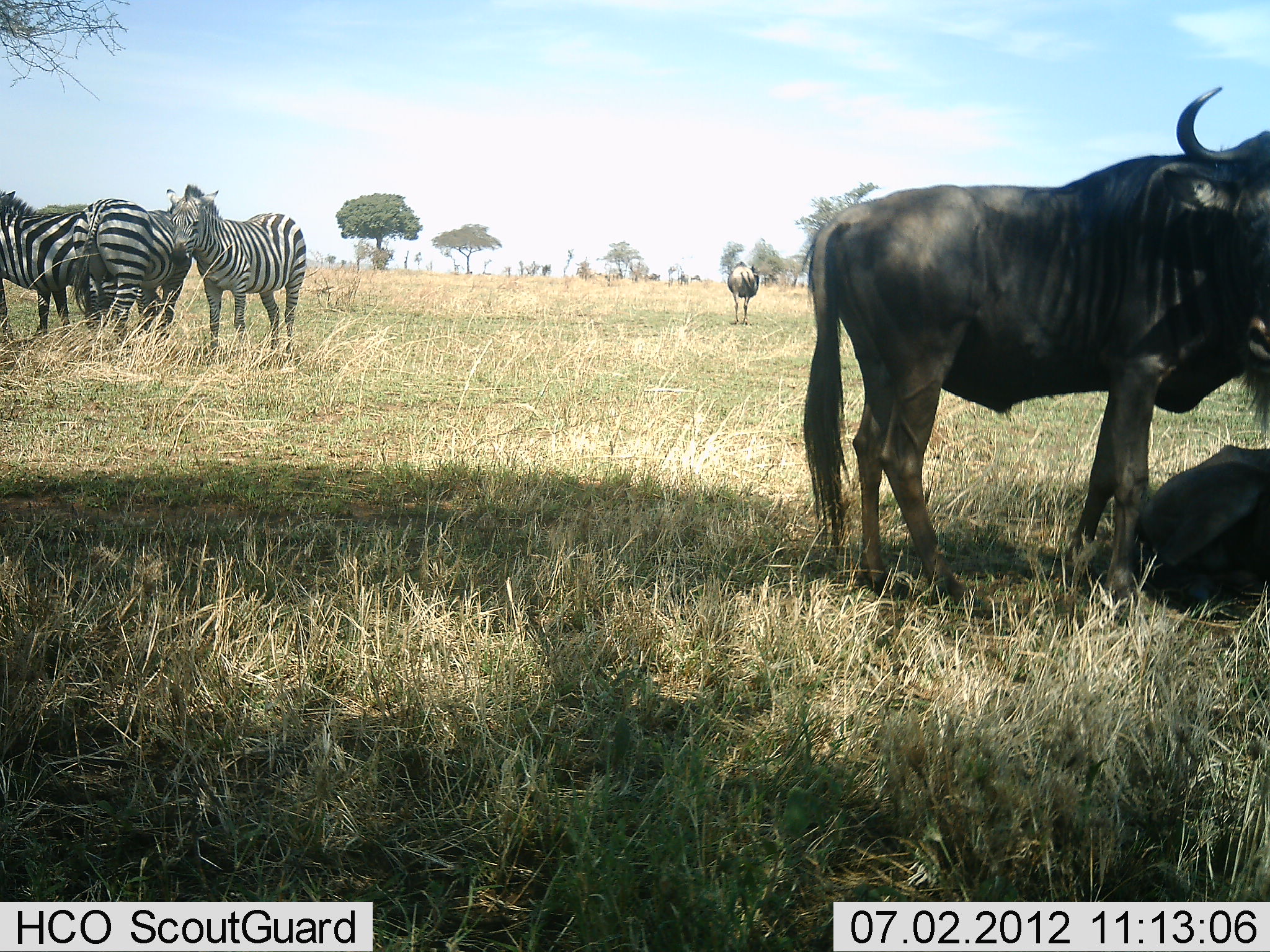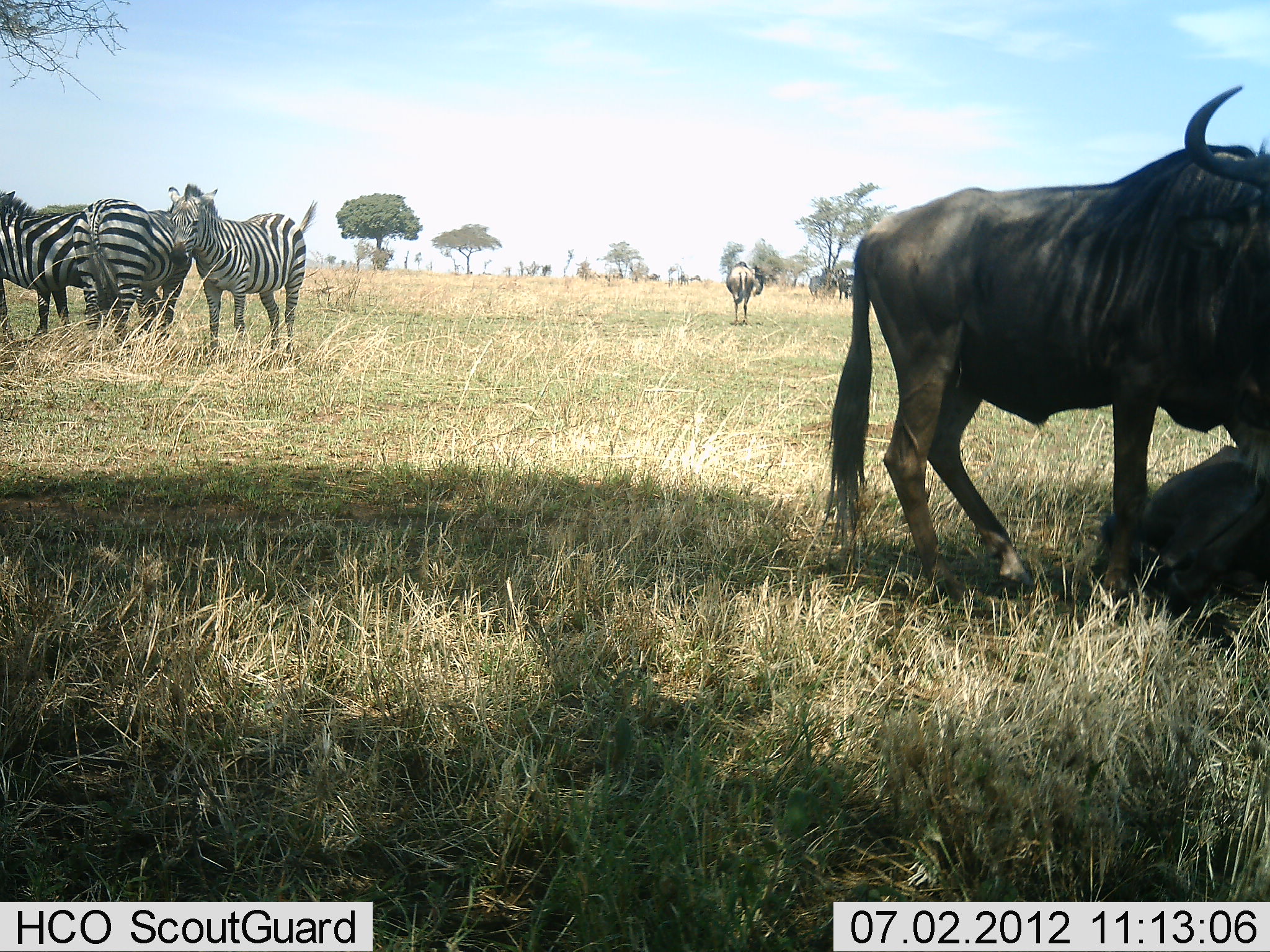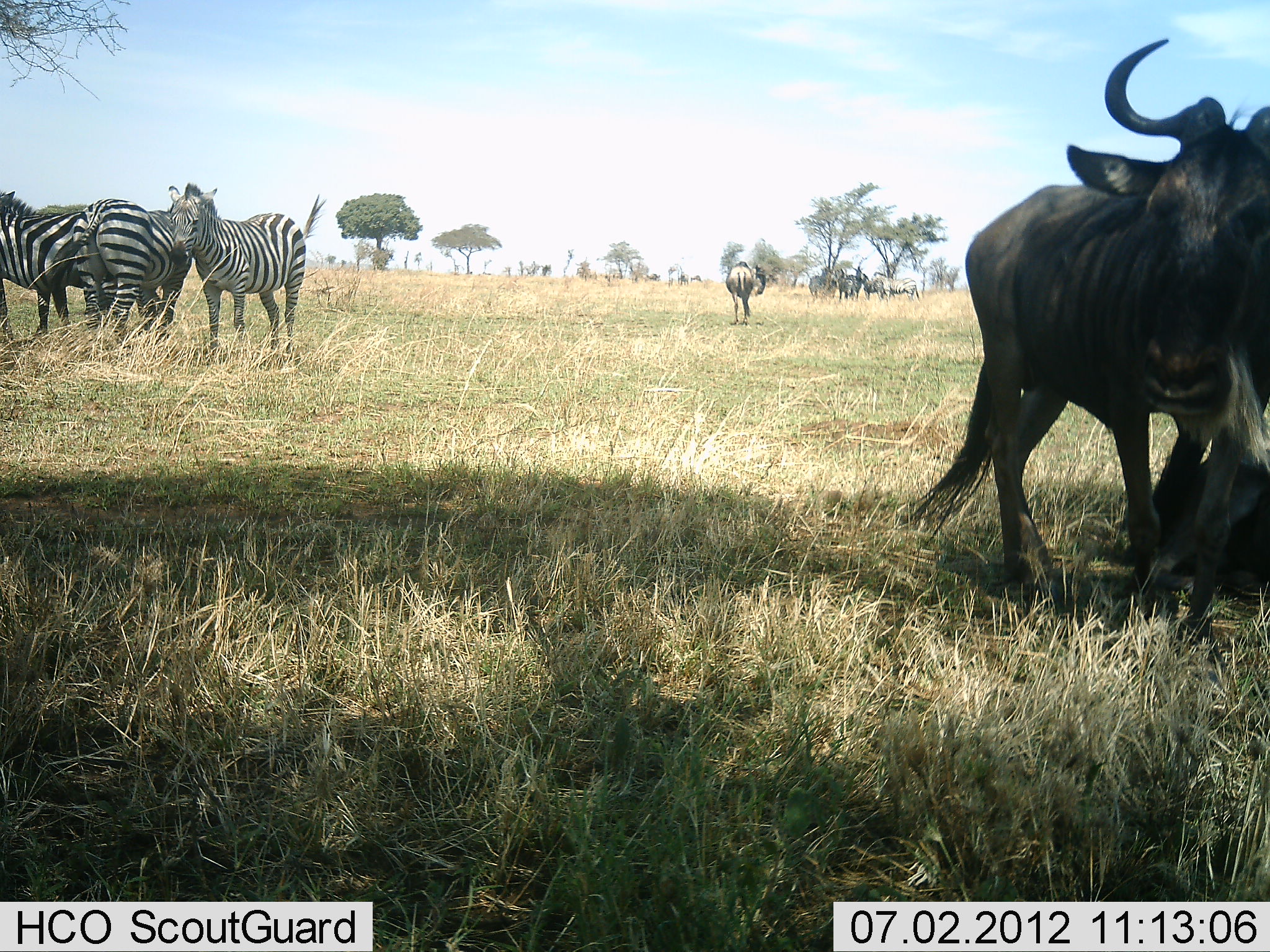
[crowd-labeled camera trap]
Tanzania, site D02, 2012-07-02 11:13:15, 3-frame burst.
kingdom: Animalia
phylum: Chordata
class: Mammalia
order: Artiodactyla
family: Bovidae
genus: Connochaetes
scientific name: Connochaetes taurinus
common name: blue wildebeest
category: wildebeest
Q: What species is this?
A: Wildebeest (blue wildebeest) (Connochaetes taurinus).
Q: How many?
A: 3.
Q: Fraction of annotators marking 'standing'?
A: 83%.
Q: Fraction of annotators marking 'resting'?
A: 75%.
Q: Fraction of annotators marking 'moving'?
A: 42%.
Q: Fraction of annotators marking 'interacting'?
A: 0%.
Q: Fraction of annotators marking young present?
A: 8%.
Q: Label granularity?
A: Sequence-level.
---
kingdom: Animalia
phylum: Chordata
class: Mammalia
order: Perissodactyla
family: Equidae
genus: Equus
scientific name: Equus quagga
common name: plains zebra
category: zebra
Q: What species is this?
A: Zebra (plains zebra) (Equus quagga).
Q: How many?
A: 3.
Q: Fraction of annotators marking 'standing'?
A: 100%.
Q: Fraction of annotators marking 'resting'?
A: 0%.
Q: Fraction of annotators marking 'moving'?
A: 0%.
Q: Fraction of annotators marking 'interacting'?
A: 0%.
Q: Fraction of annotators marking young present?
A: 0%.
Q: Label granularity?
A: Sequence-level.